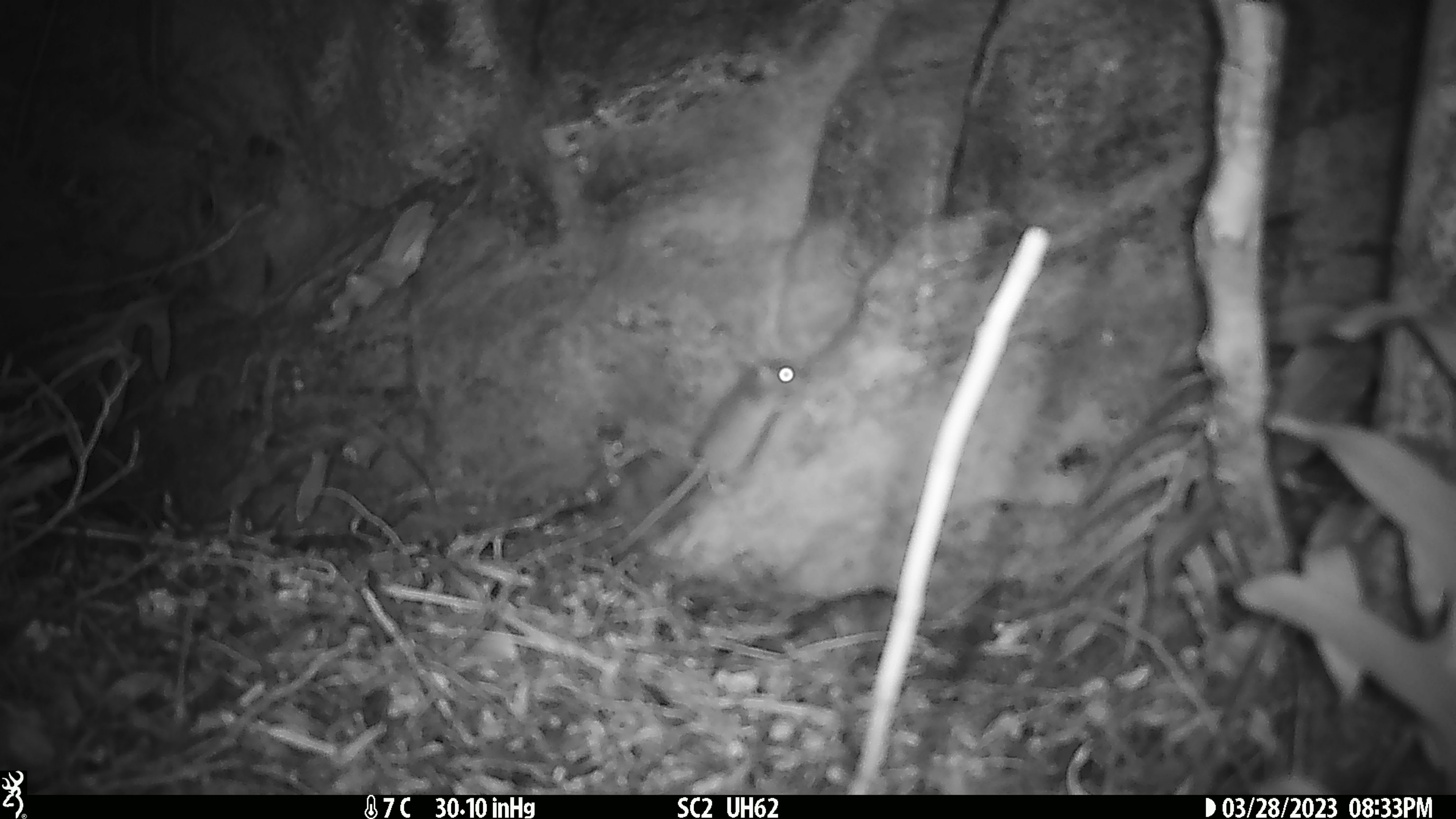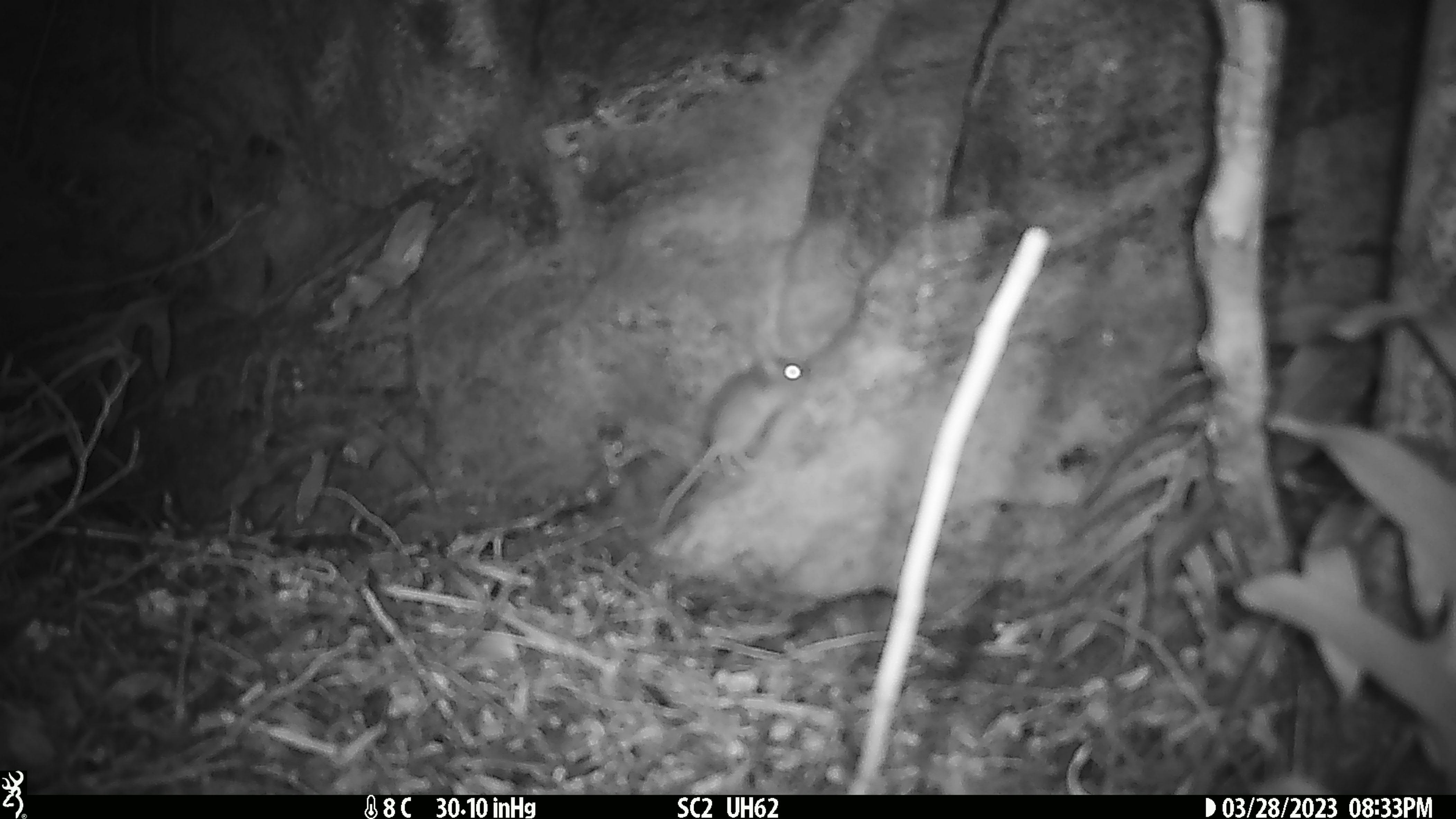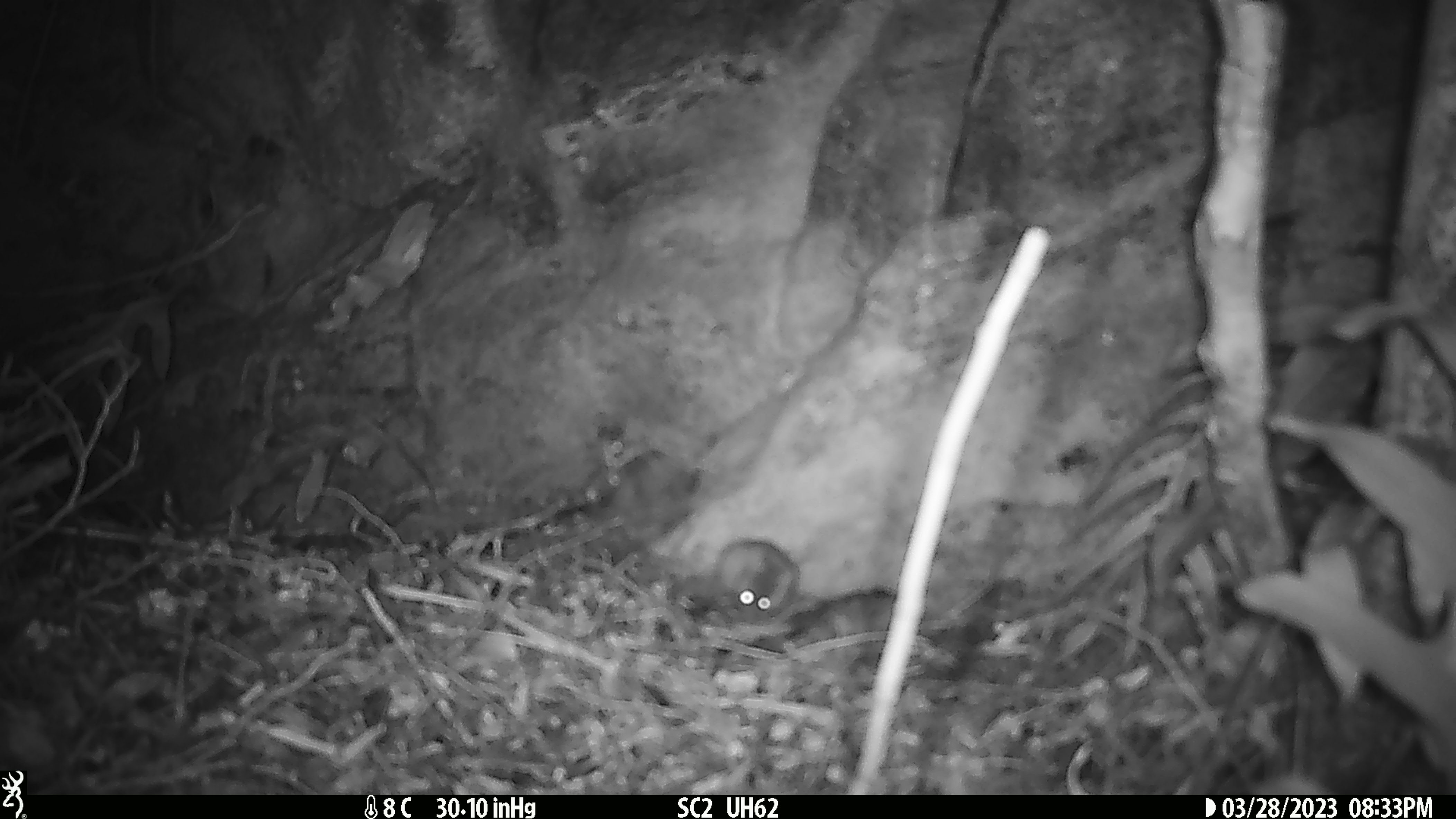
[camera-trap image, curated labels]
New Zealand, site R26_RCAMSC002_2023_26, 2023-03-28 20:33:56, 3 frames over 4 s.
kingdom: Animalia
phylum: Chordata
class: Mammalia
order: Rodentia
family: Muridae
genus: Mus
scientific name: Mus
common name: mouse